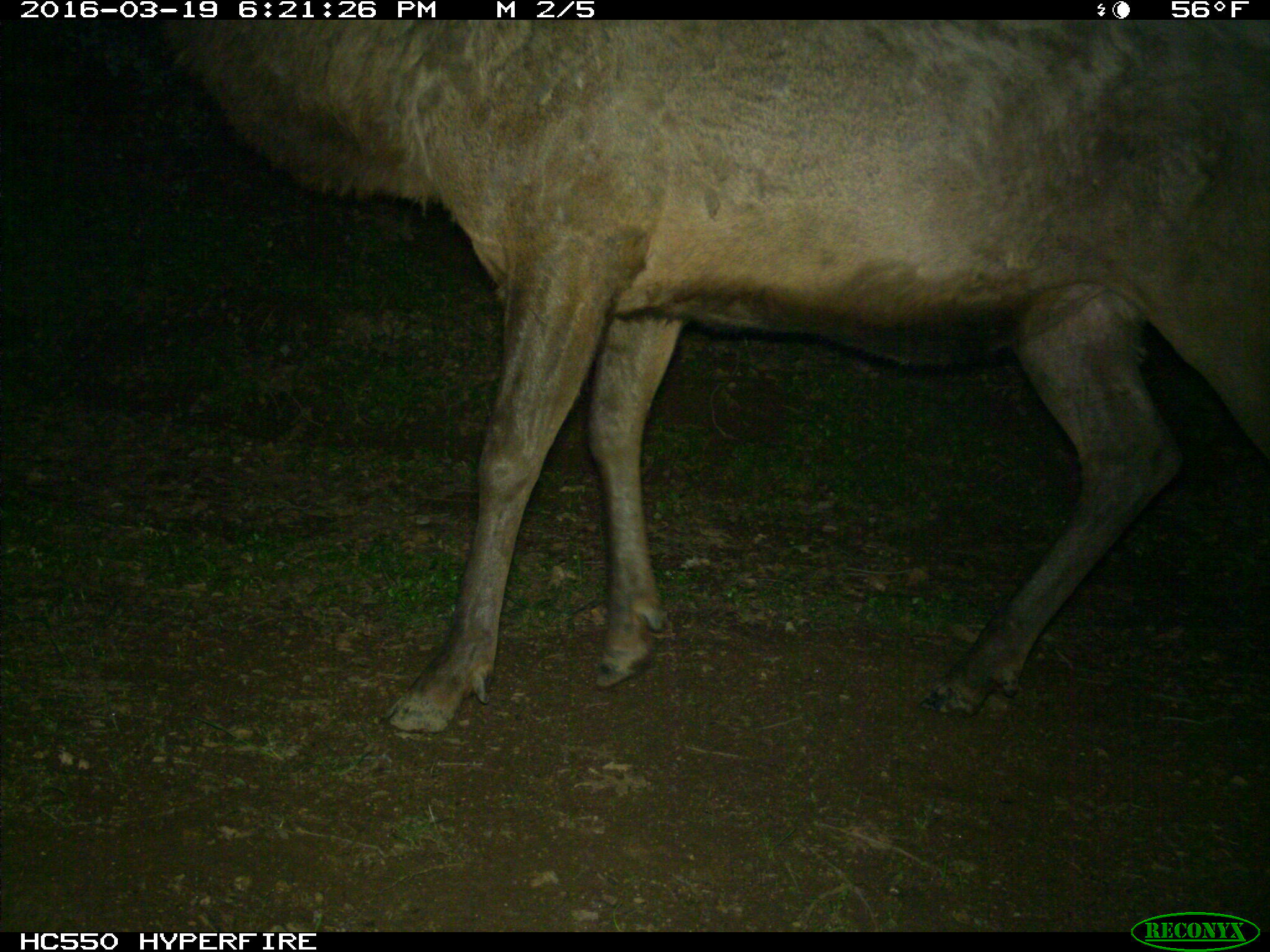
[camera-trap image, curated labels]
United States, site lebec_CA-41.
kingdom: Animalia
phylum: Chordata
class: Mammalia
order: Artiodactyla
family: Cervidae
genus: Cervus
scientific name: Cervus canadensis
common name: elk